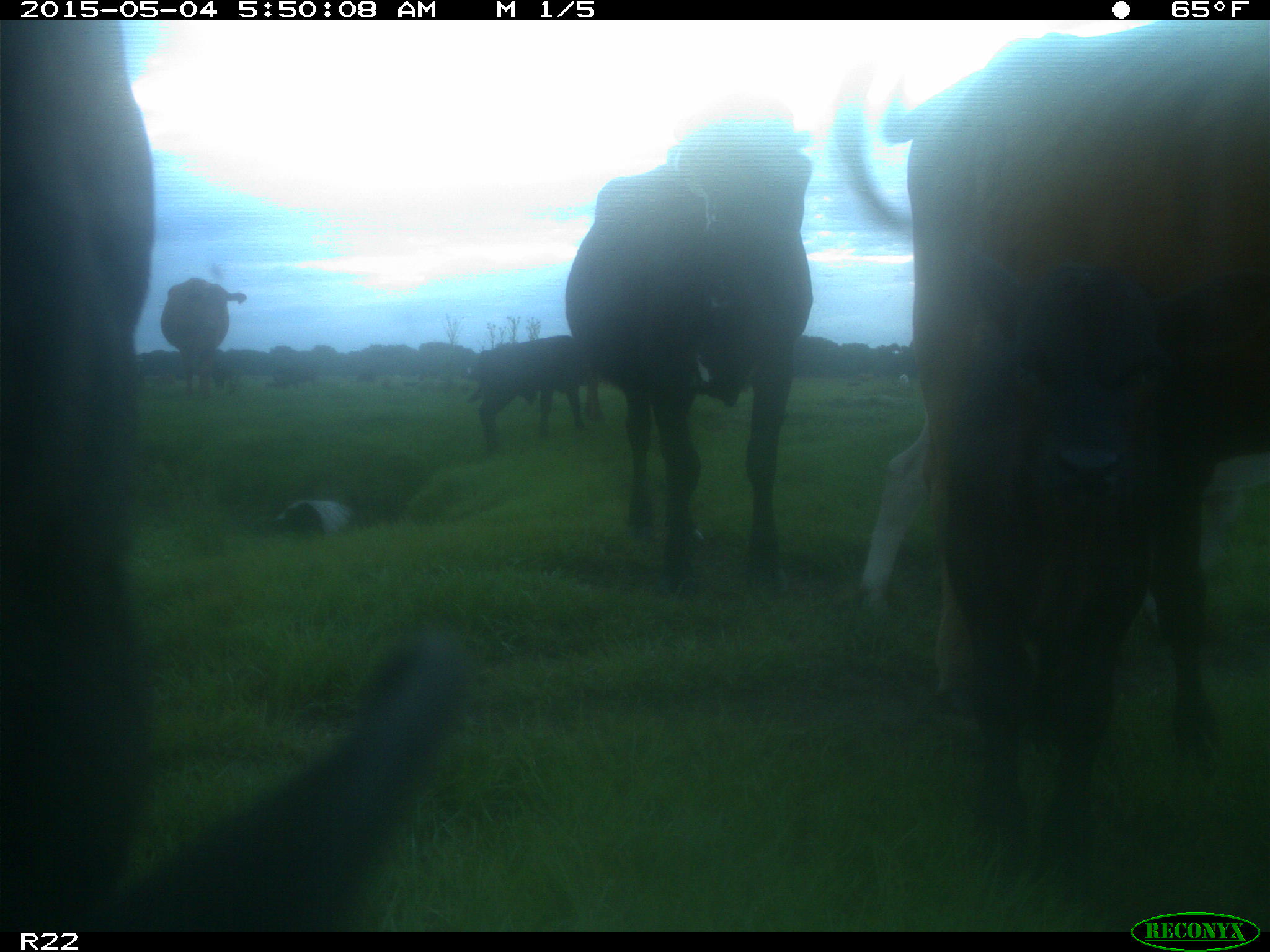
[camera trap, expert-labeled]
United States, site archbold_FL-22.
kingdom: Animalia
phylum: Chordata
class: Mammalia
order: Artiodactyla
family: Bovidae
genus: Bos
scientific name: Bos taurus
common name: domestic cow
Bos taurus (domestic cow).